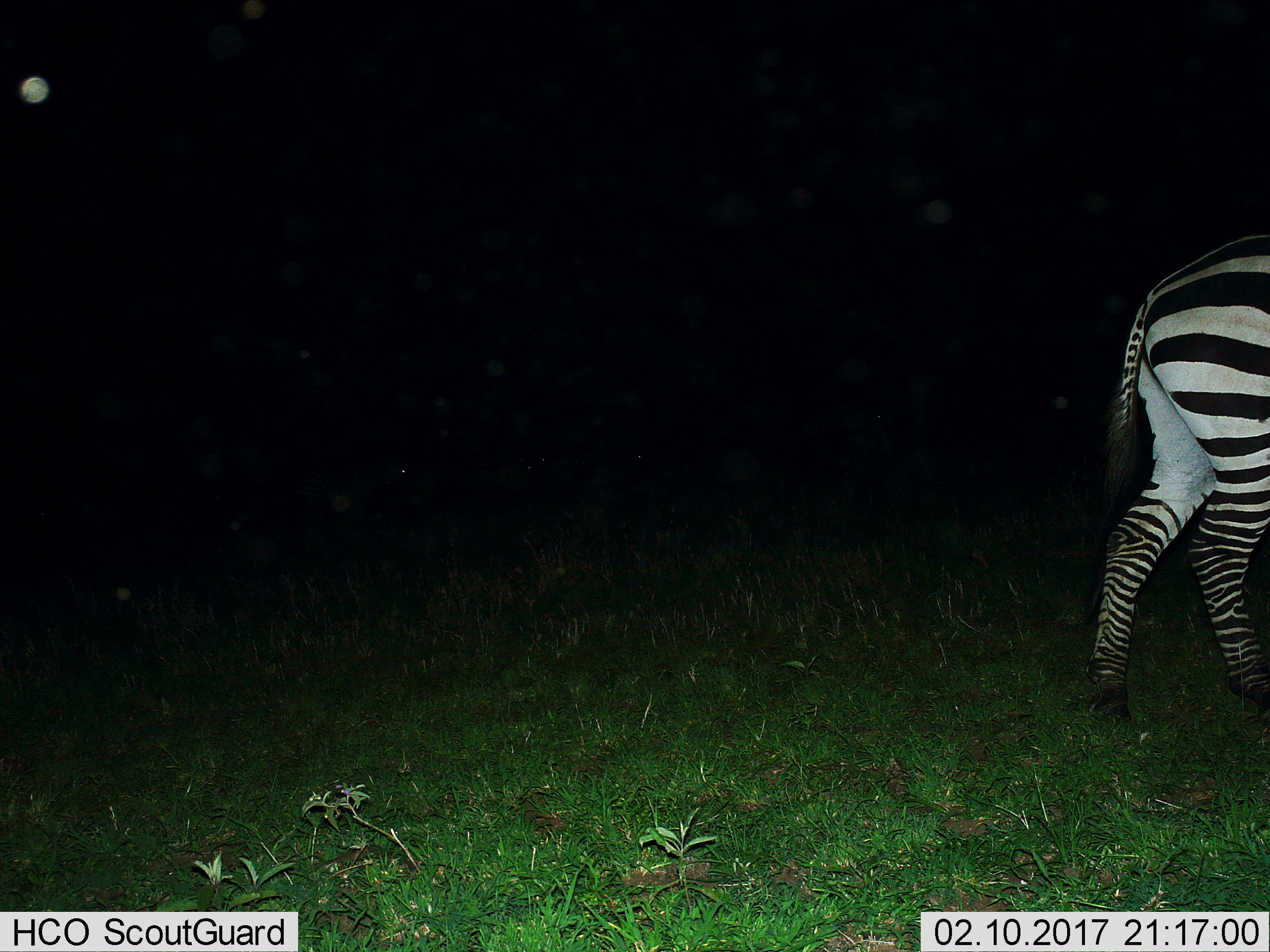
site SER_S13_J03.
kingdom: Animalia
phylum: Chordata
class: Mammalia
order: Perissodactyla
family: Equidae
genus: Equus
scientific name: Equus quagga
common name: plains zebra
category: zebraplains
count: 1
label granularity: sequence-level